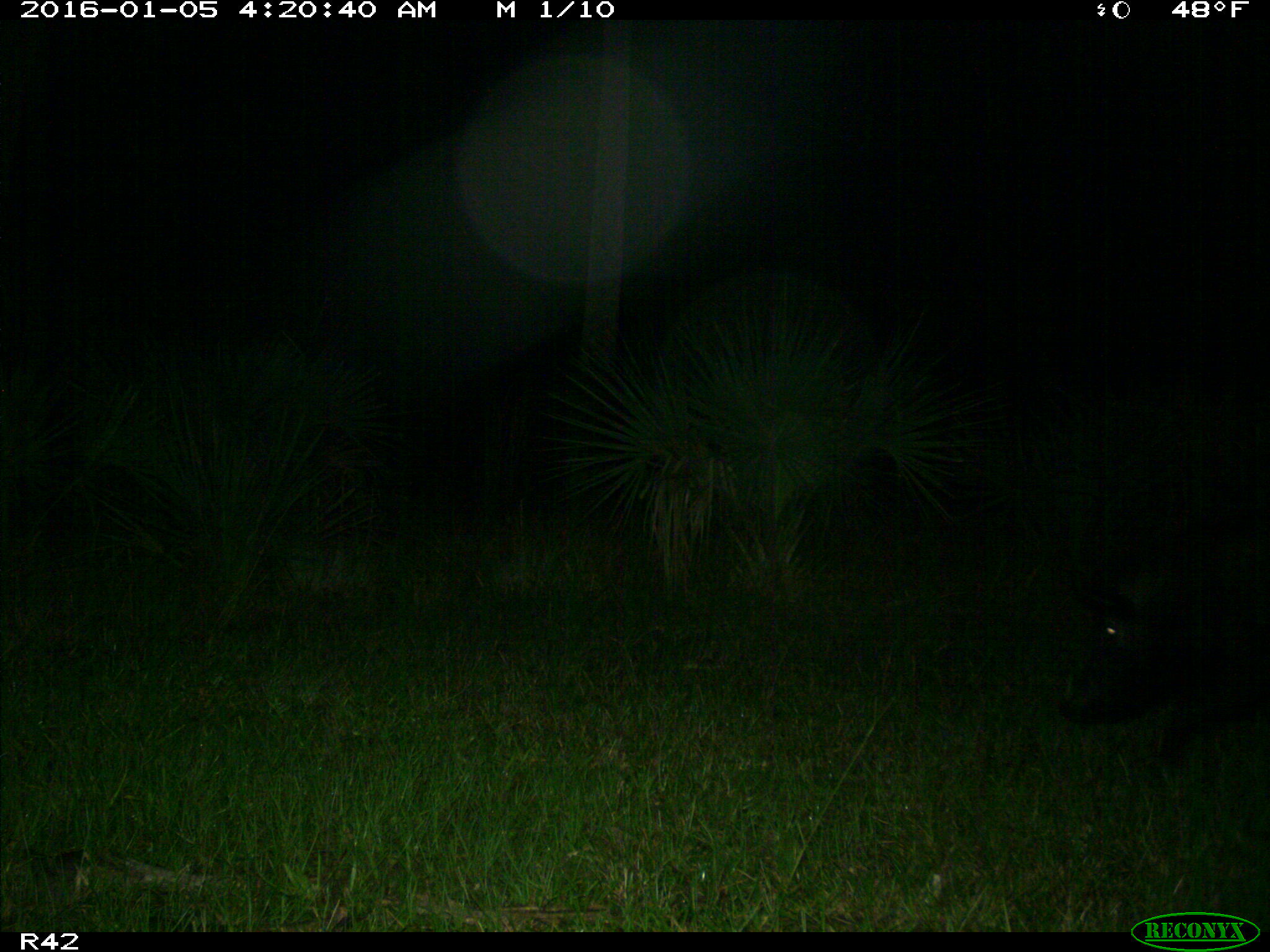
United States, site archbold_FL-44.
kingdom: Animalia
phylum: Chordata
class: Mammalia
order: Artiodactyla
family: Suidae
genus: Sus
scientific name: Sus scrofa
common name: wild boar